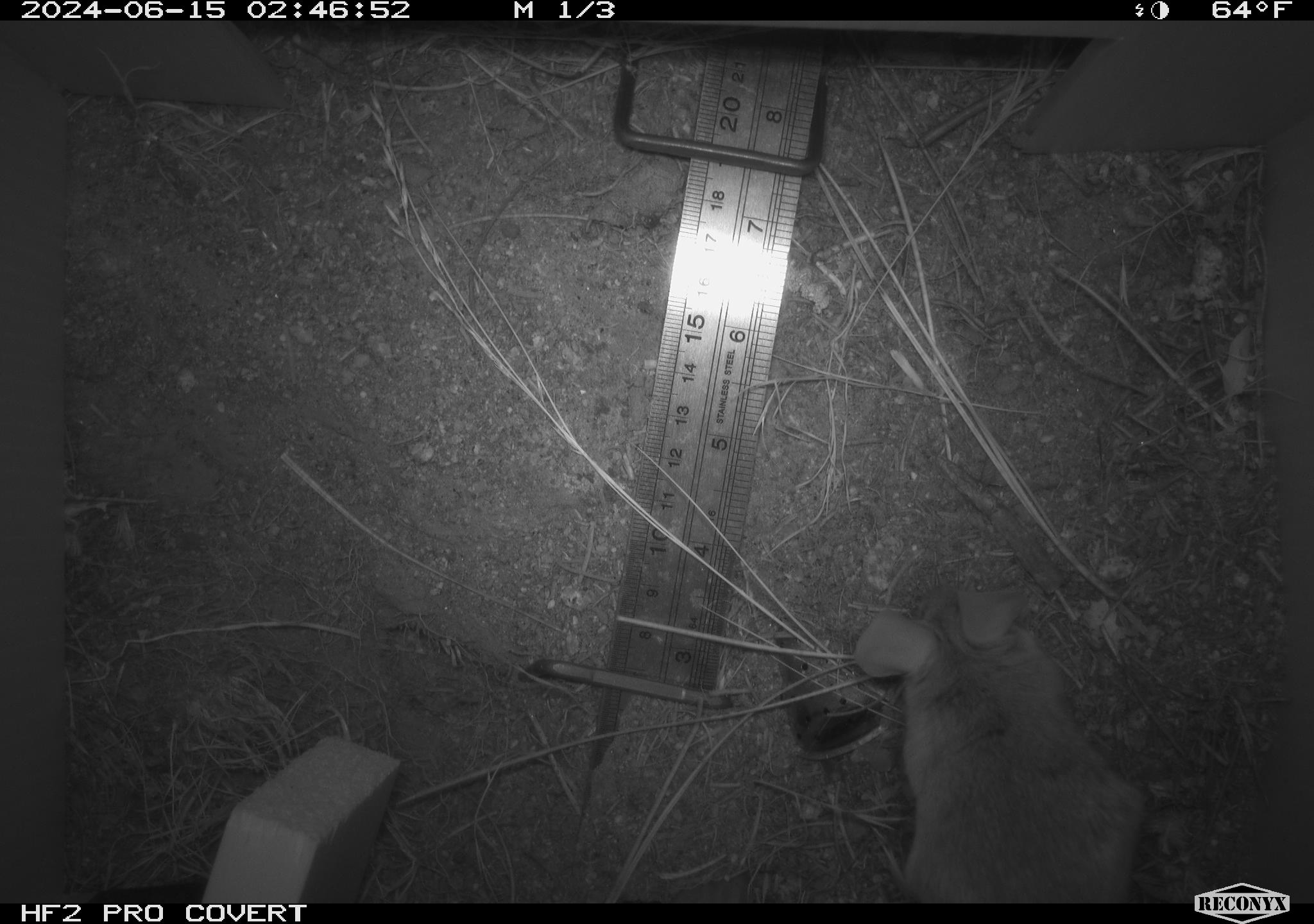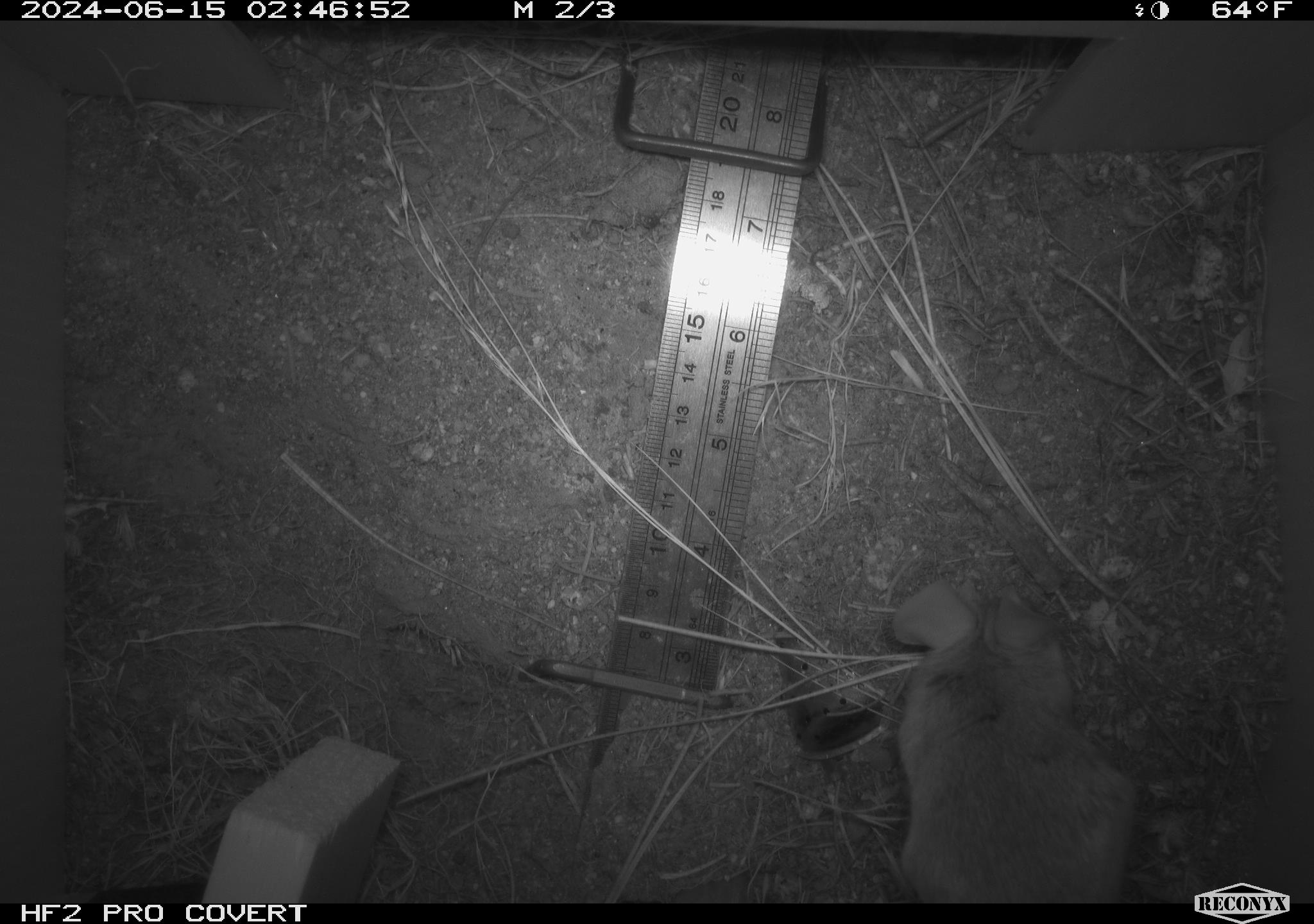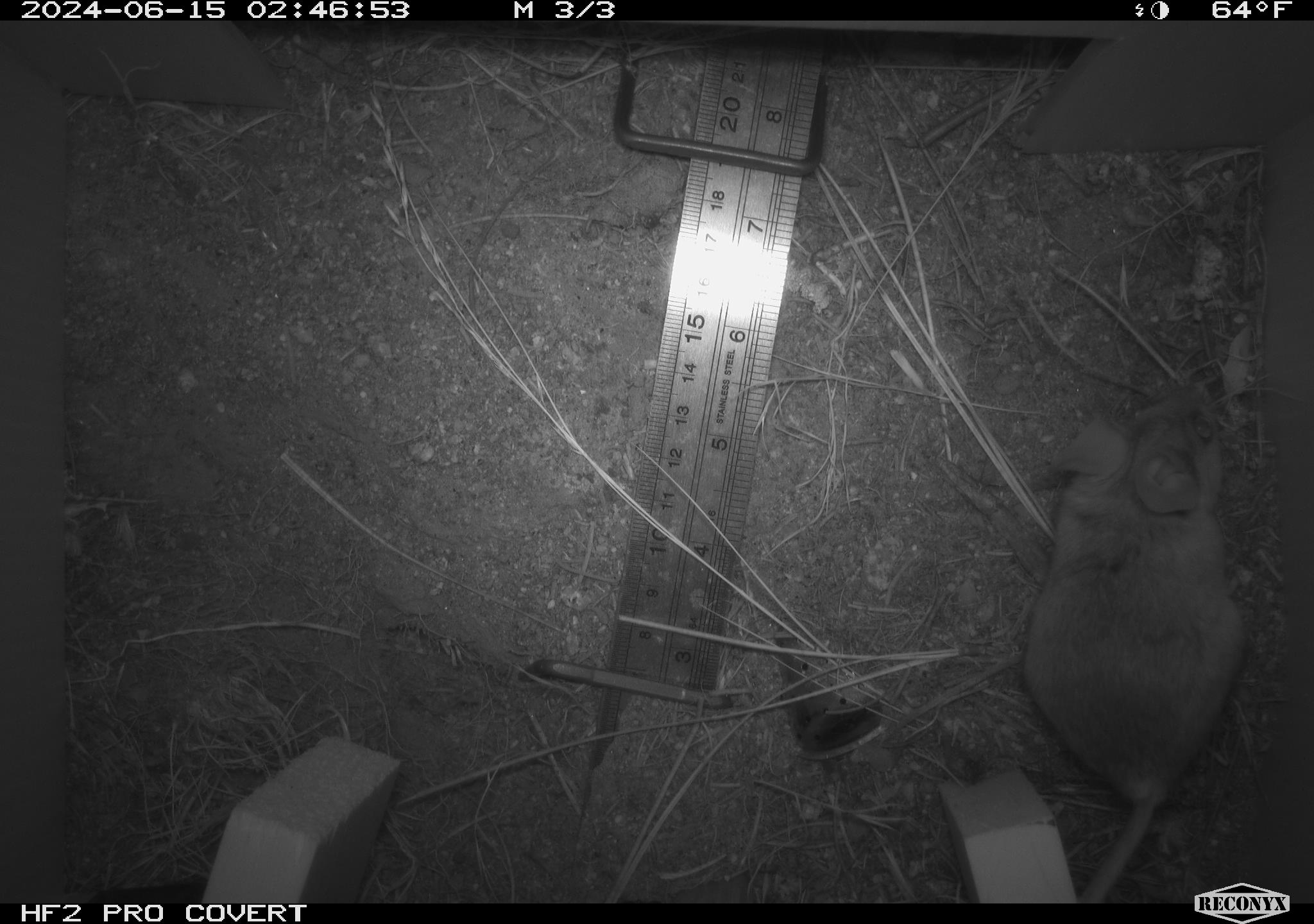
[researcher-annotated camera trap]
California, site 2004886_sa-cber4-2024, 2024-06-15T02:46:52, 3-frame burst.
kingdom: Animalia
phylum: Chordata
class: Mammalia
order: Rodentia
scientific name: Rodentia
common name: mouse species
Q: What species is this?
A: Mouse species (Rodentia).